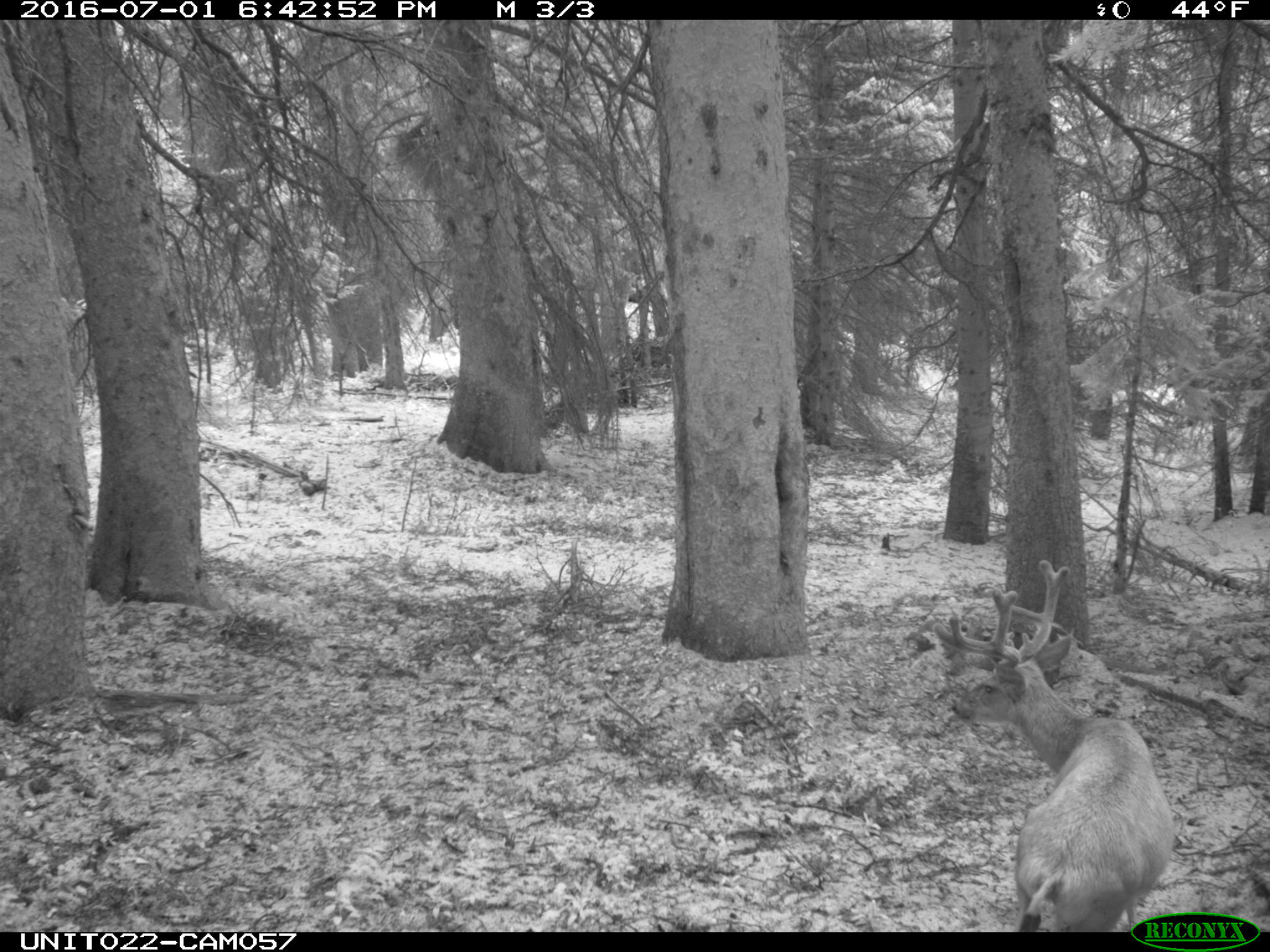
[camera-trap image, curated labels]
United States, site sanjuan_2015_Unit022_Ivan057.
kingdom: Animalia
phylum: Chordata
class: Mammalia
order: Artiodactyla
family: Cervidae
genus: Odocoileus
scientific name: Odocoileus hemionus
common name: mule deer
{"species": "Odocoileus hemionus (mule deer)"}